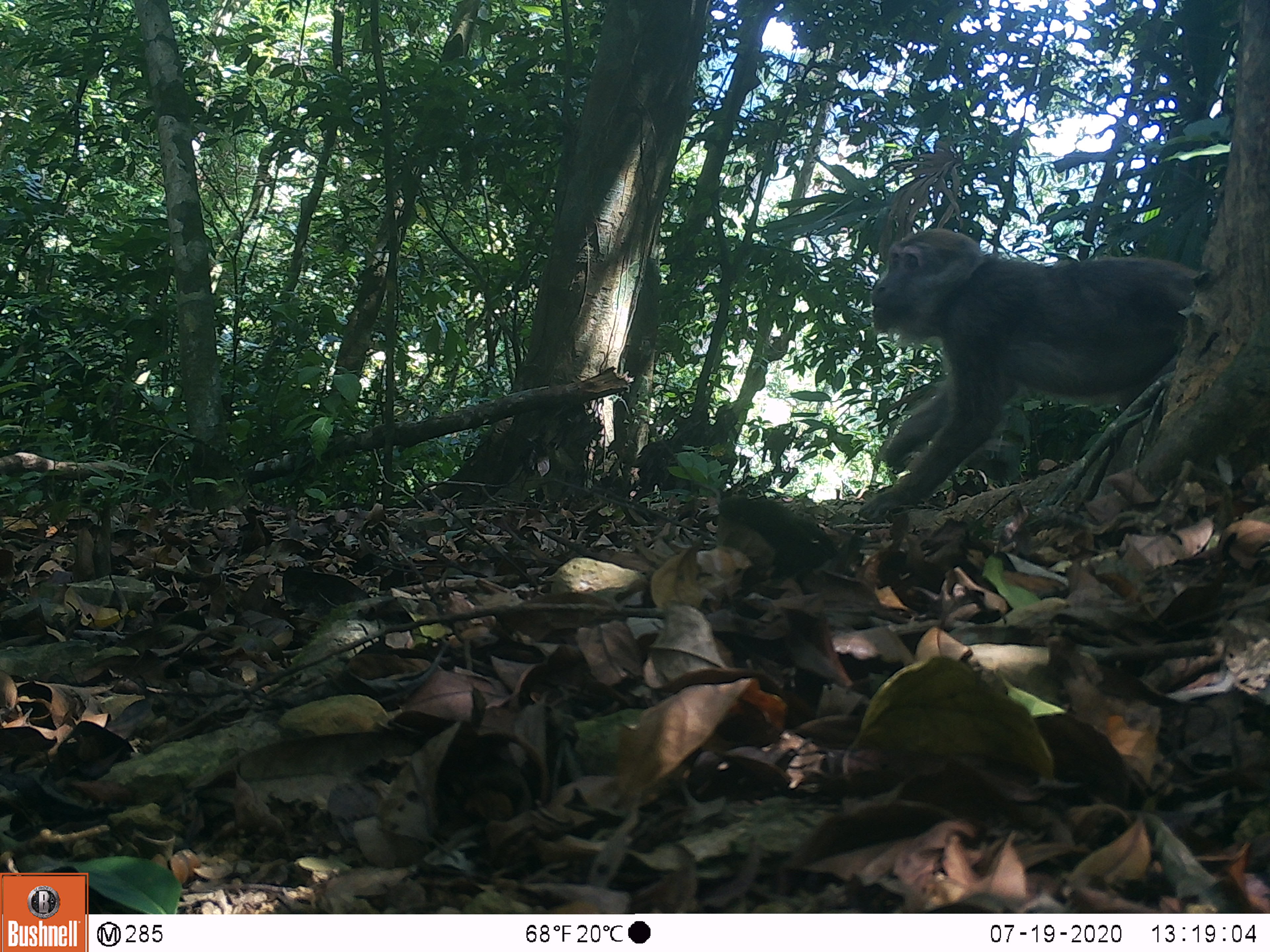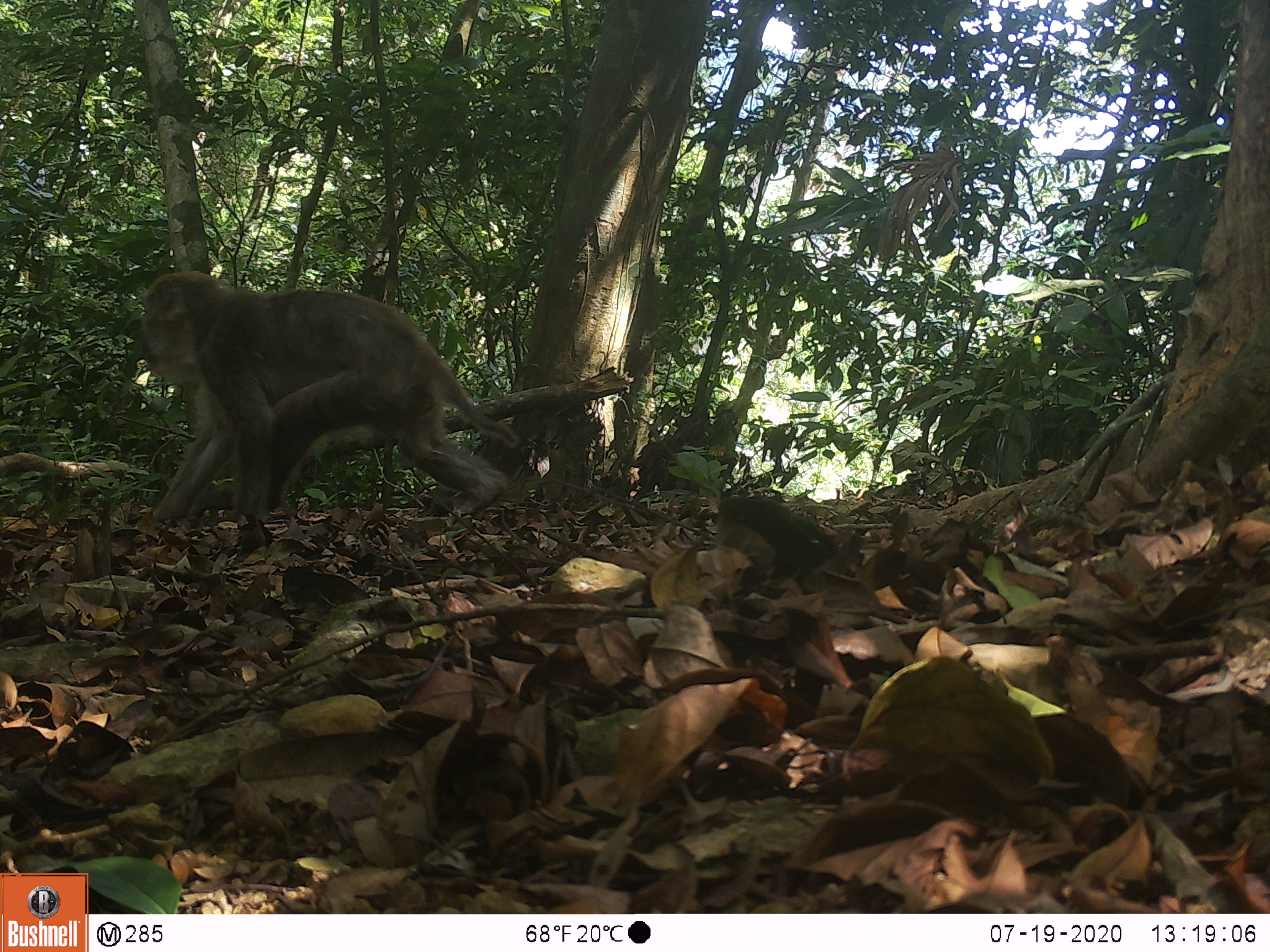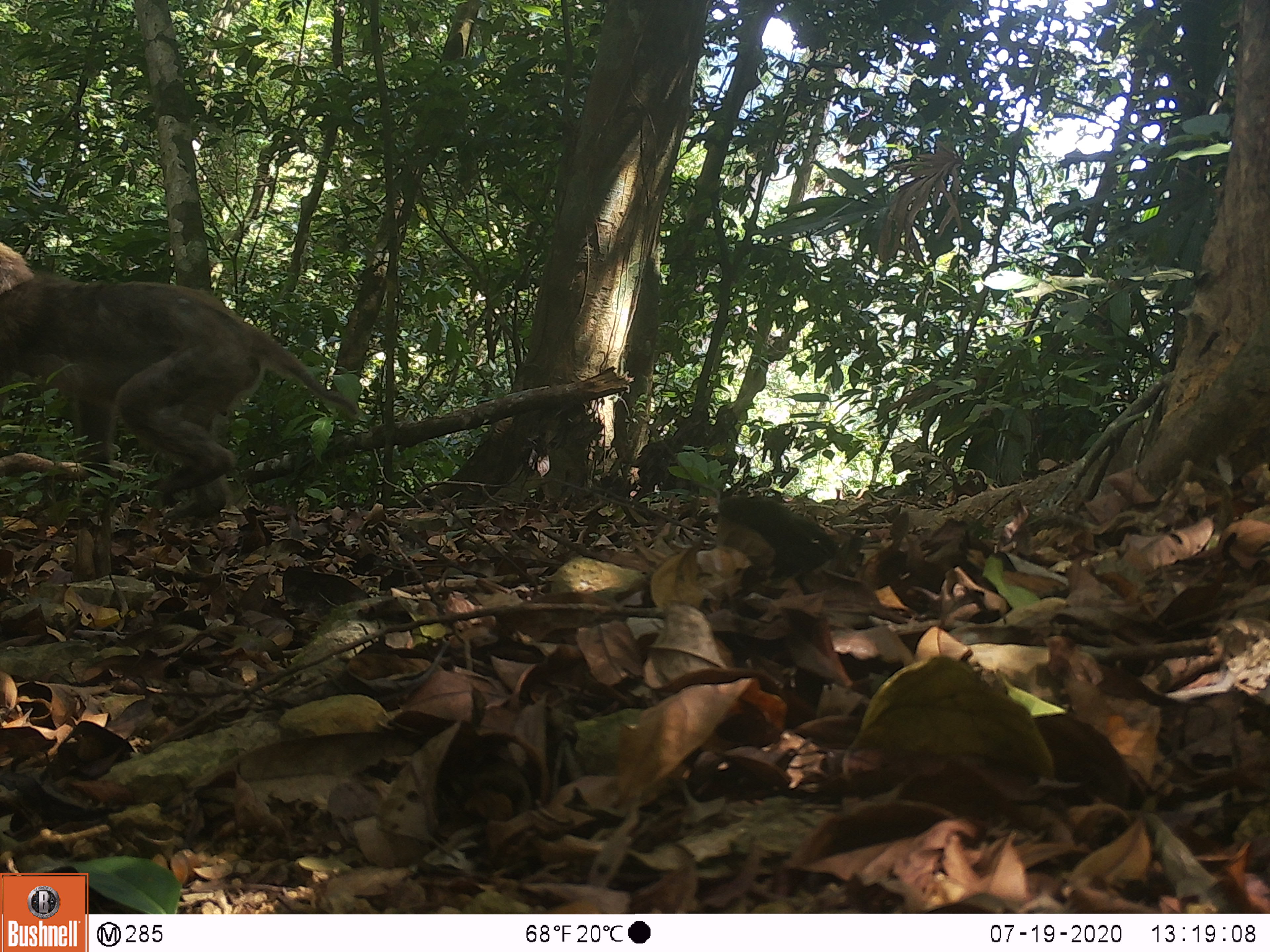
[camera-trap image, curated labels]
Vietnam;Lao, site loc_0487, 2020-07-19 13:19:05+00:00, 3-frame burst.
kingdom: Animalia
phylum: Chordata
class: Mammalia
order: Primates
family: Cercopithecidae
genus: Macaca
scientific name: Macaca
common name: macaques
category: assam or rhesus macaque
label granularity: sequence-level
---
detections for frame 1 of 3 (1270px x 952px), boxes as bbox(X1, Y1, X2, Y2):
assam or rhesus macaque: bbox(851, 223, 1209, 526)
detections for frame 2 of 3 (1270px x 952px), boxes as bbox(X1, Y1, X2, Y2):
assam or rhesus macaque: bbox(135, 268, 523, 556)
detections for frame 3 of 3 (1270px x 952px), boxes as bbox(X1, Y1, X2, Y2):
assam or rhesus macaque: bbox(0, 236, 361, 527)